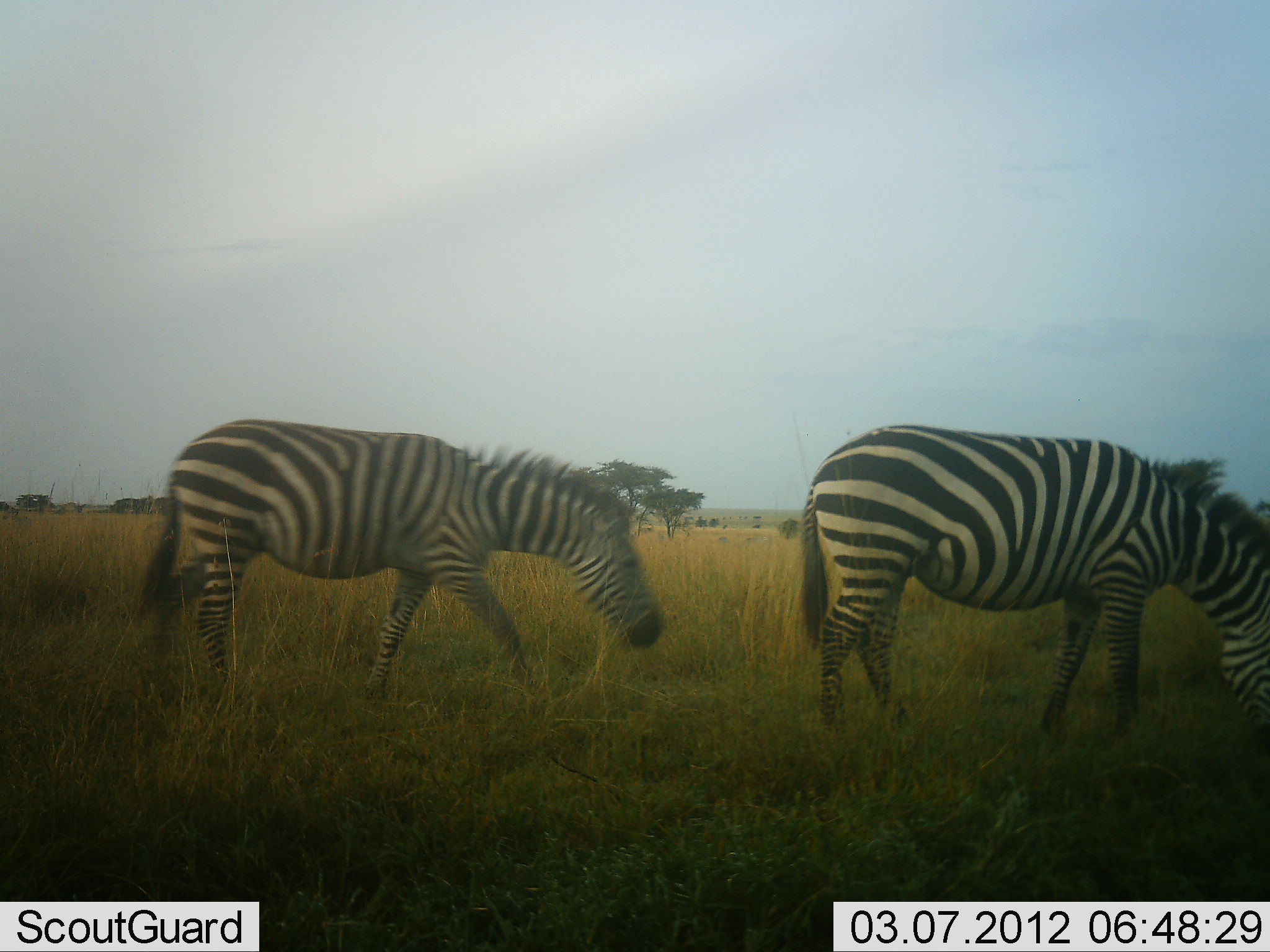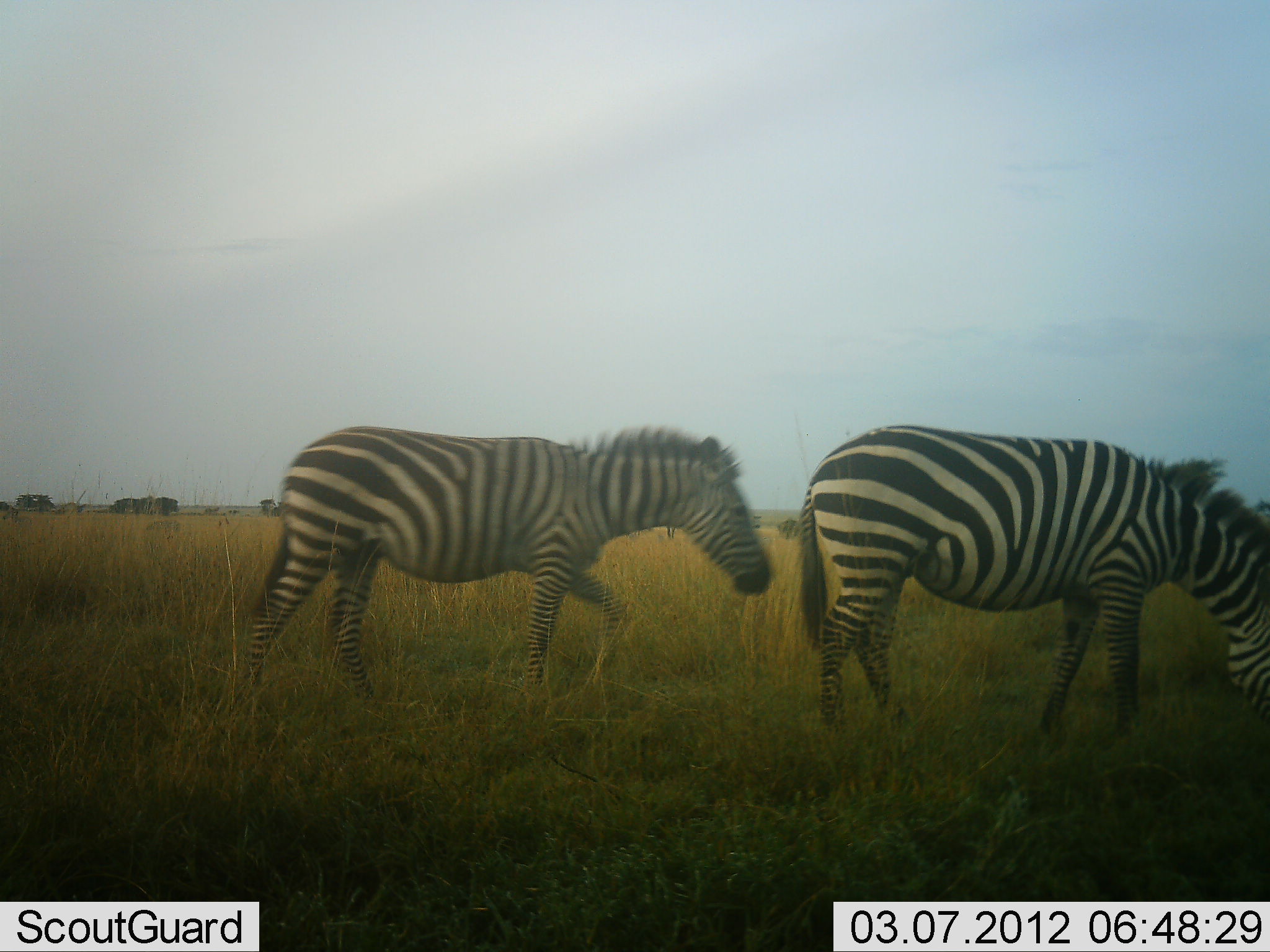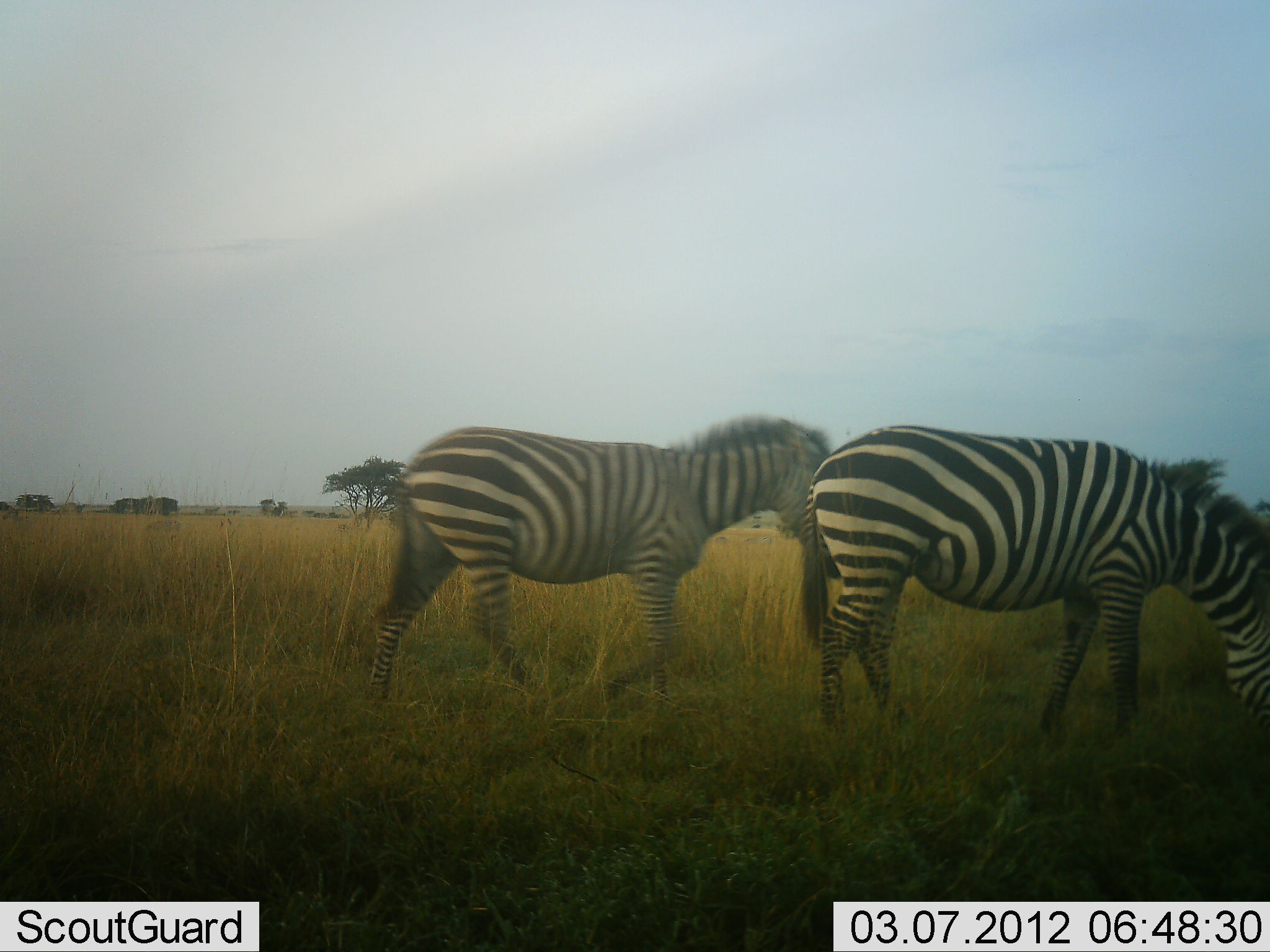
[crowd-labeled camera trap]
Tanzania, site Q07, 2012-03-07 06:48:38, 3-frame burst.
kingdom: Animalia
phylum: Chordata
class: Mammalia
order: Perissodactyla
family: Equidae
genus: Equus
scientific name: Equus quagga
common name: plains zebra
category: zebra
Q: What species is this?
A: Zebra (plains zebra) (Equus quagga).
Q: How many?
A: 2.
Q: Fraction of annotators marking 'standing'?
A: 28%.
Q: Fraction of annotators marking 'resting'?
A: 0%.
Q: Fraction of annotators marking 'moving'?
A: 81%.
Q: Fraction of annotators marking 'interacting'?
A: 0%.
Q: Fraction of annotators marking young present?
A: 0%.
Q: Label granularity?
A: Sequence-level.